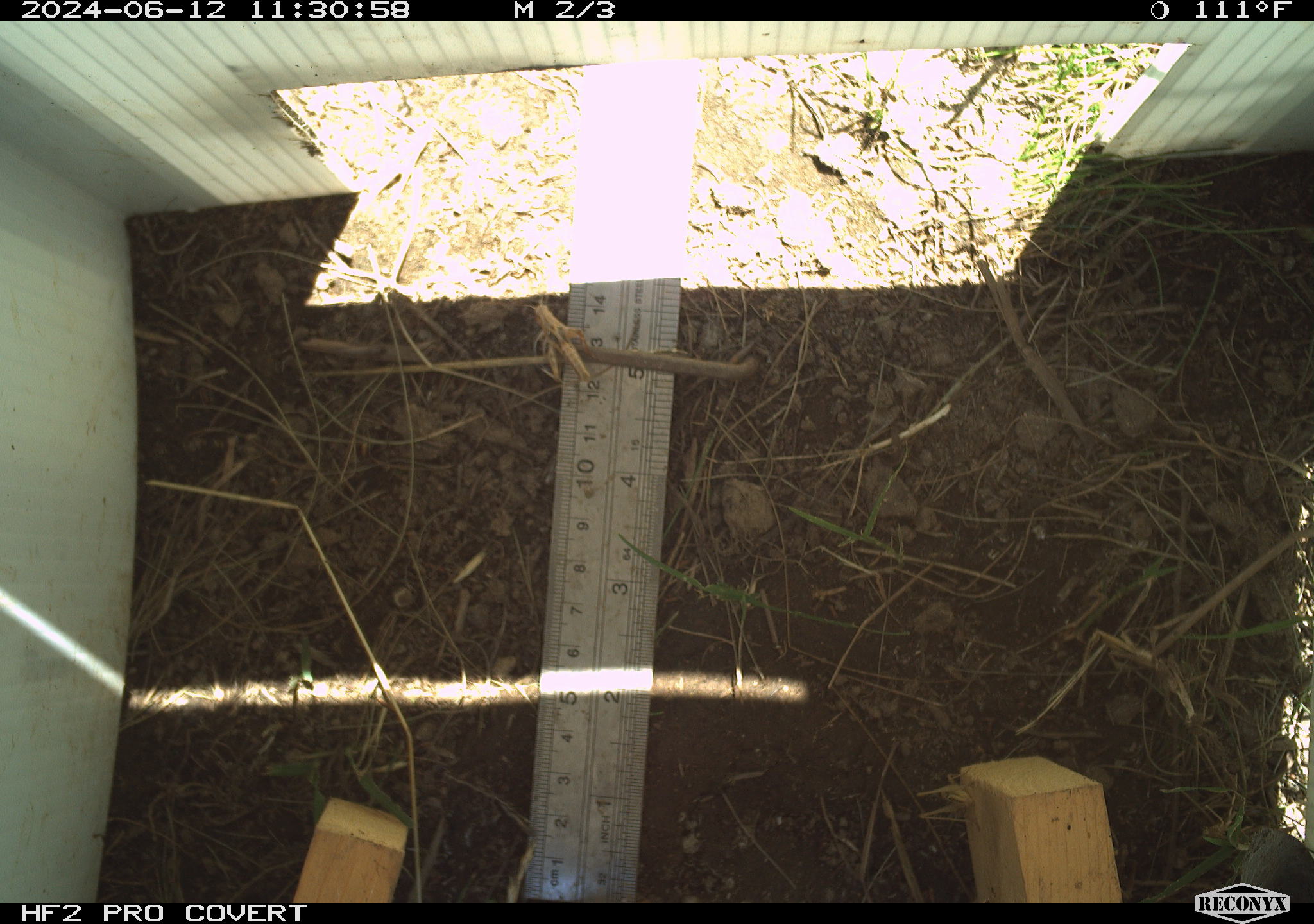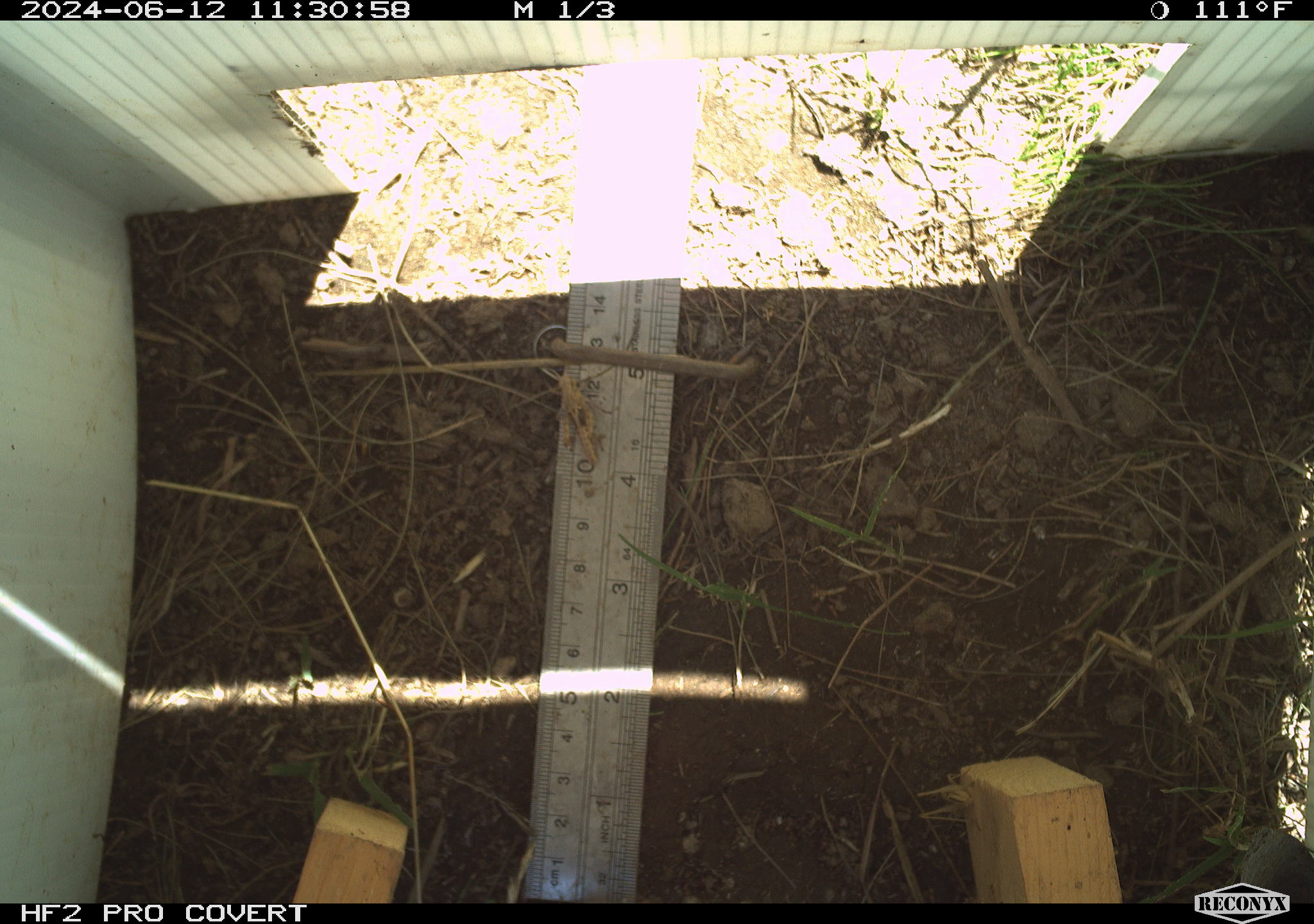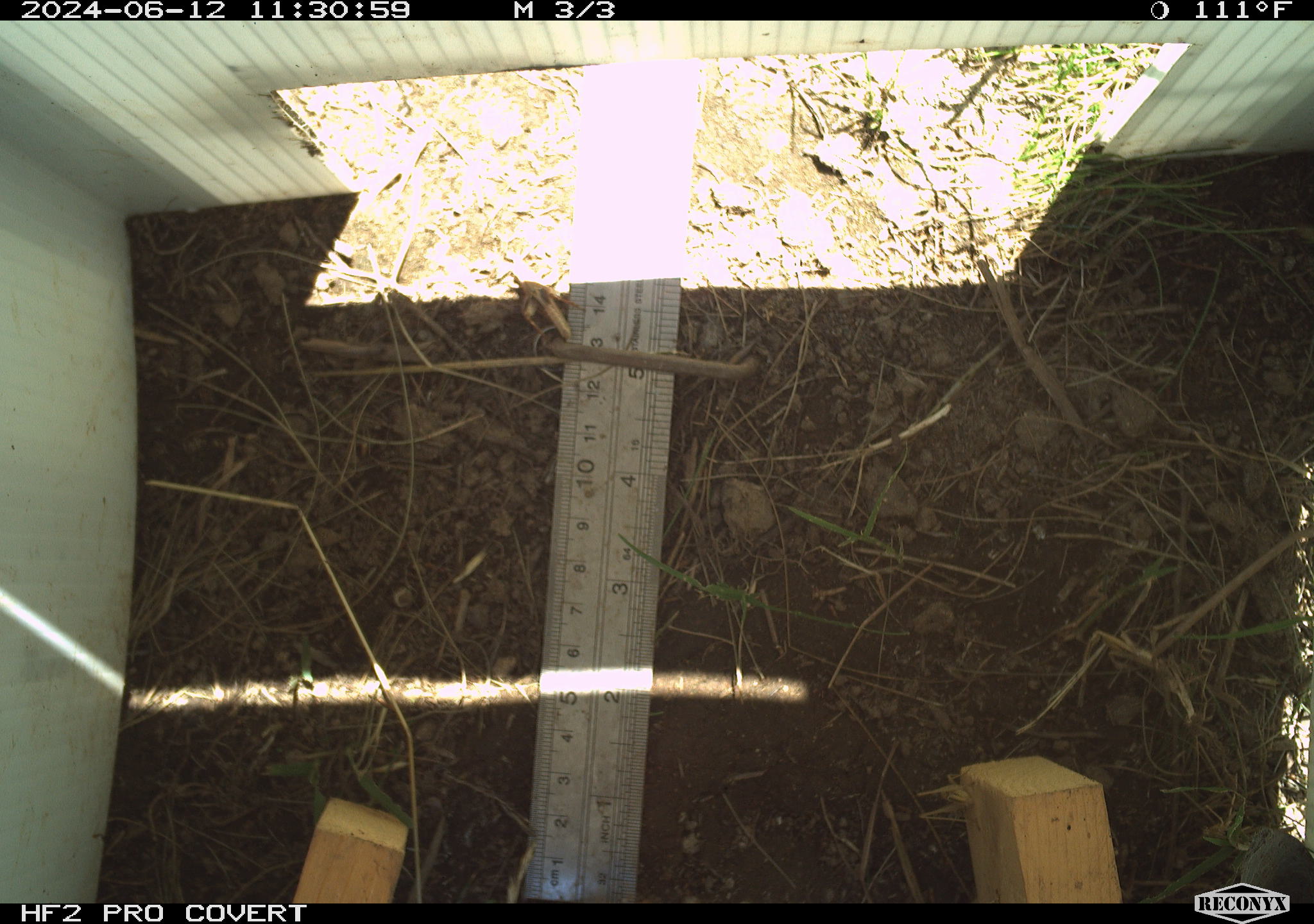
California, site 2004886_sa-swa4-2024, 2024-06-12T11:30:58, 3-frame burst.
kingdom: Animalia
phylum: Arthropoda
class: Insecta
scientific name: Insecta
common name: insect